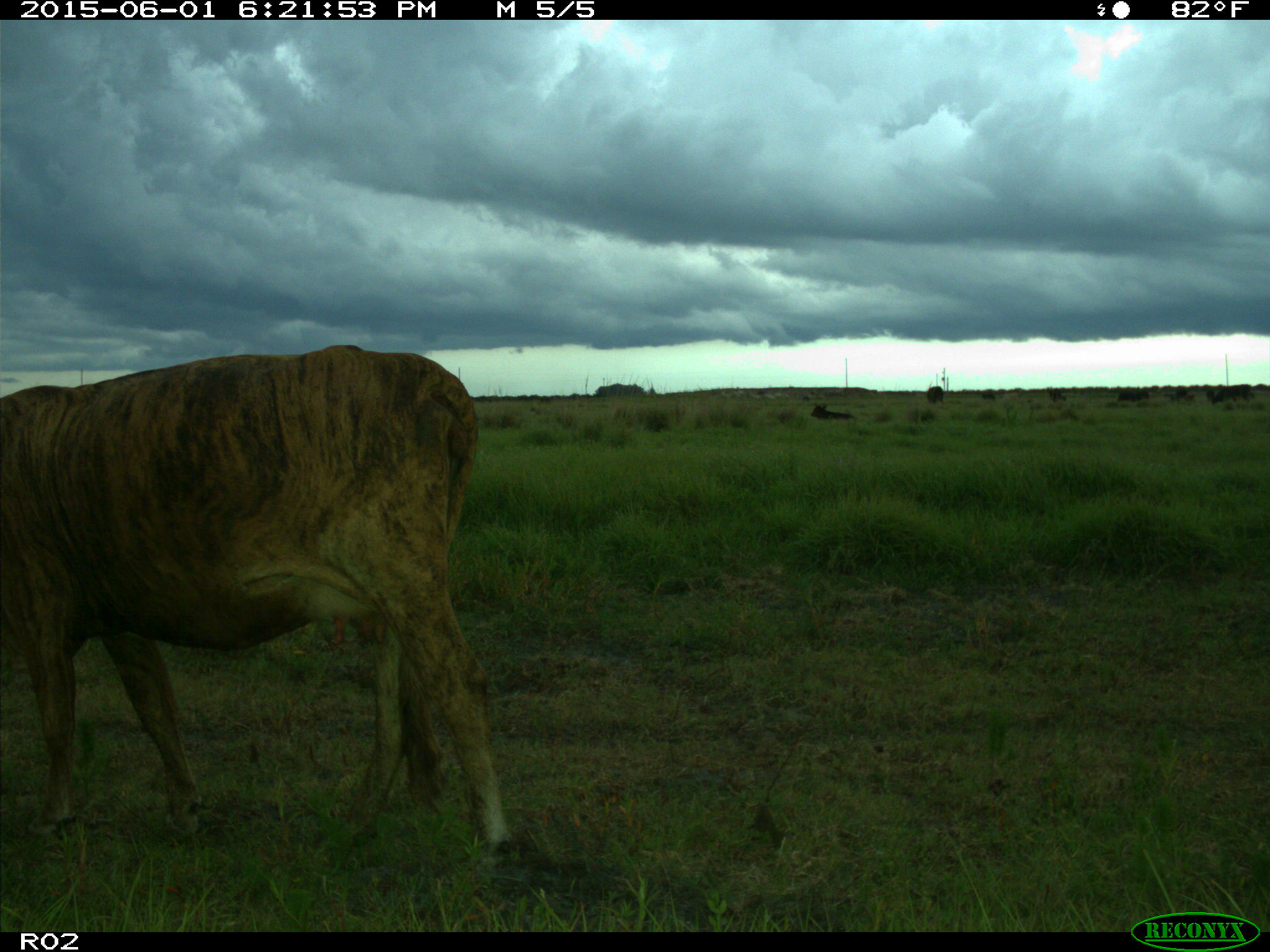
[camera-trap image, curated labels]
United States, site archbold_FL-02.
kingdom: Animalia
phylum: Chordata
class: Mammalia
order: Artiodactyla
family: Bovidae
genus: Bos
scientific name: Bos taurus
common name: domestic cow